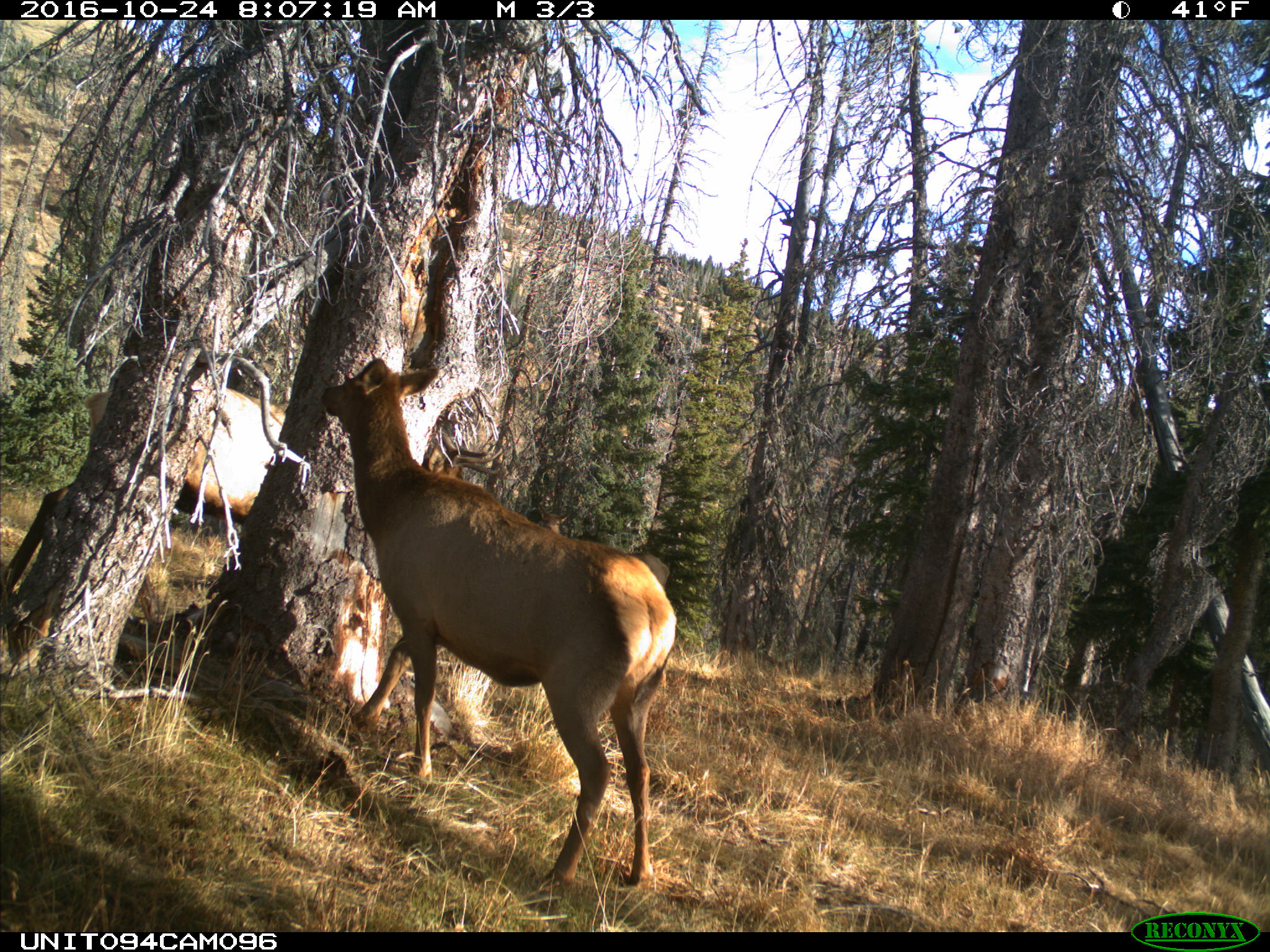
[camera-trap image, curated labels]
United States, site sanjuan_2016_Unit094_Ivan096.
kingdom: Animalia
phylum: Chordata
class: Mammalia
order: Artiodactyla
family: Cervidae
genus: Cervus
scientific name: Cervus elaphus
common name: red deer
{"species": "Cervus elaphus (red deer)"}